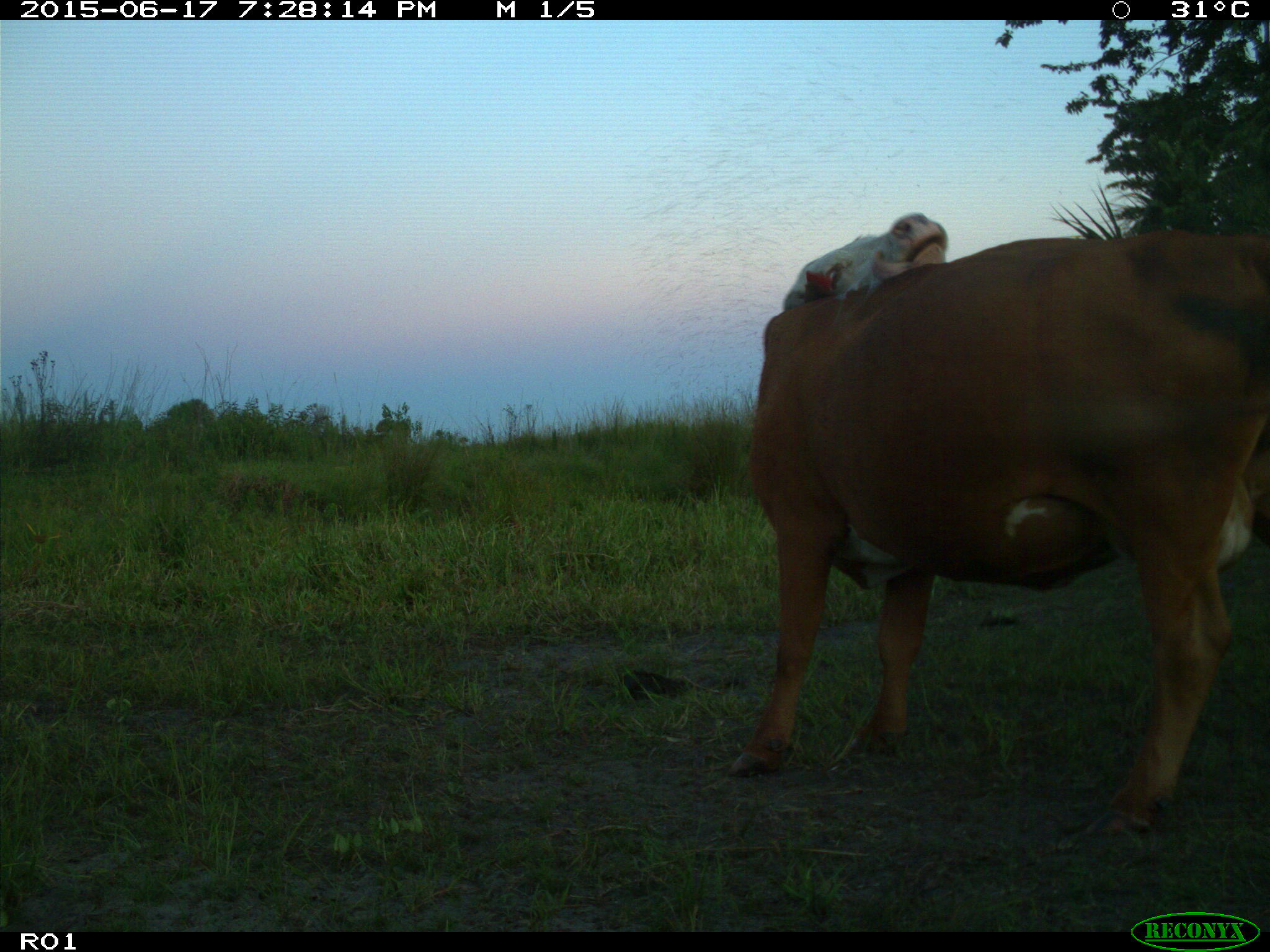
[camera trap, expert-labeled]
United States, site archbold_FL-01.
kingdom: Animalia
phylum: Chordata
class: Mammalia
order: Artiodactyla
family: Bovidae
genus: Bos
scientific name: Bos taurus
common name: domestic cow